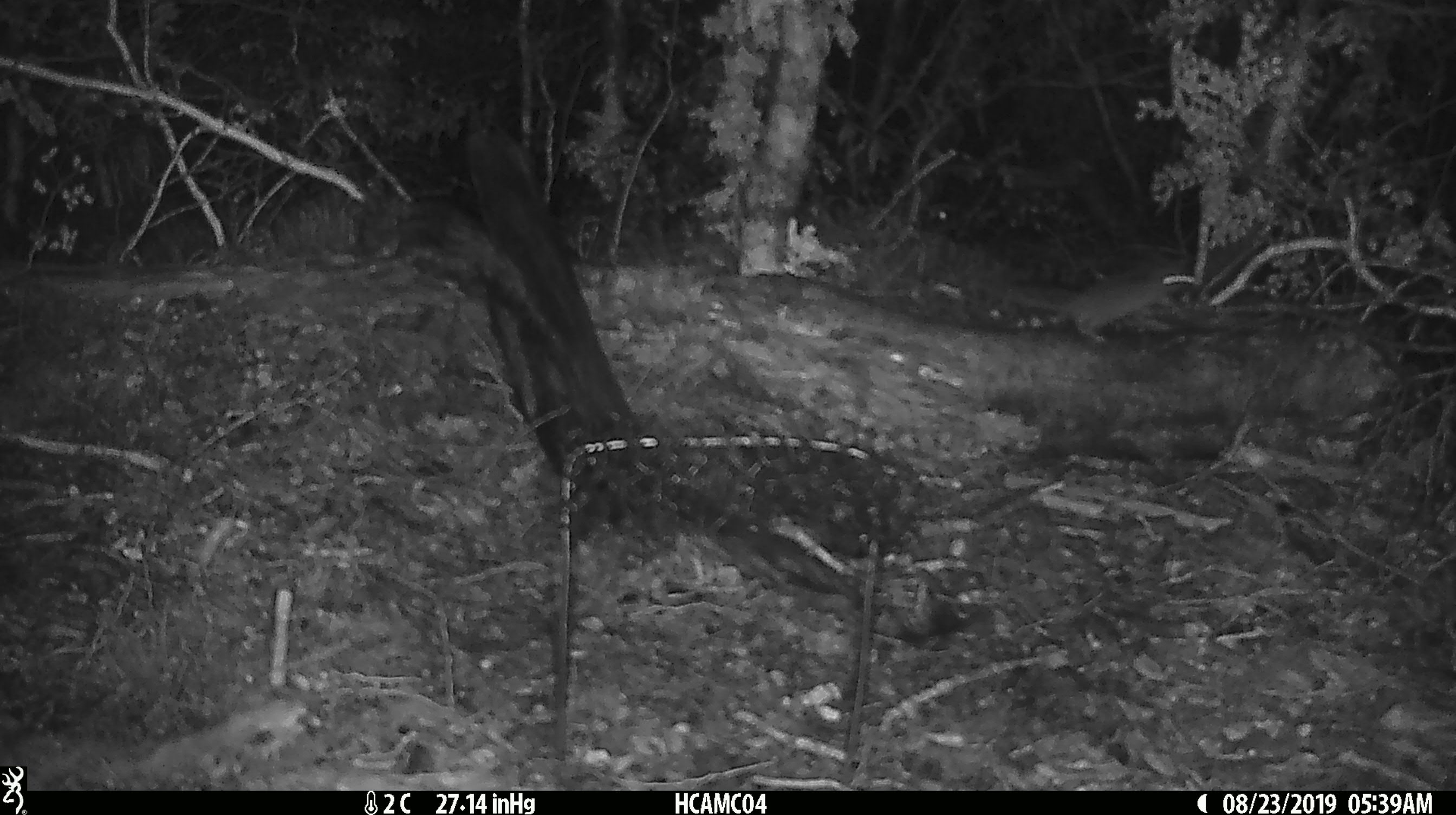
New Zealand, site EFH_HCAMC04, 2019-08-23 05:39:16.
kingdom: Animalia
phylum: Chordata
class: Mammalia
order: Rodentia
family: Muridae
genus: Mus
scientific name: Mus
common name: mouse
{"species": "mouse (Mus)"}